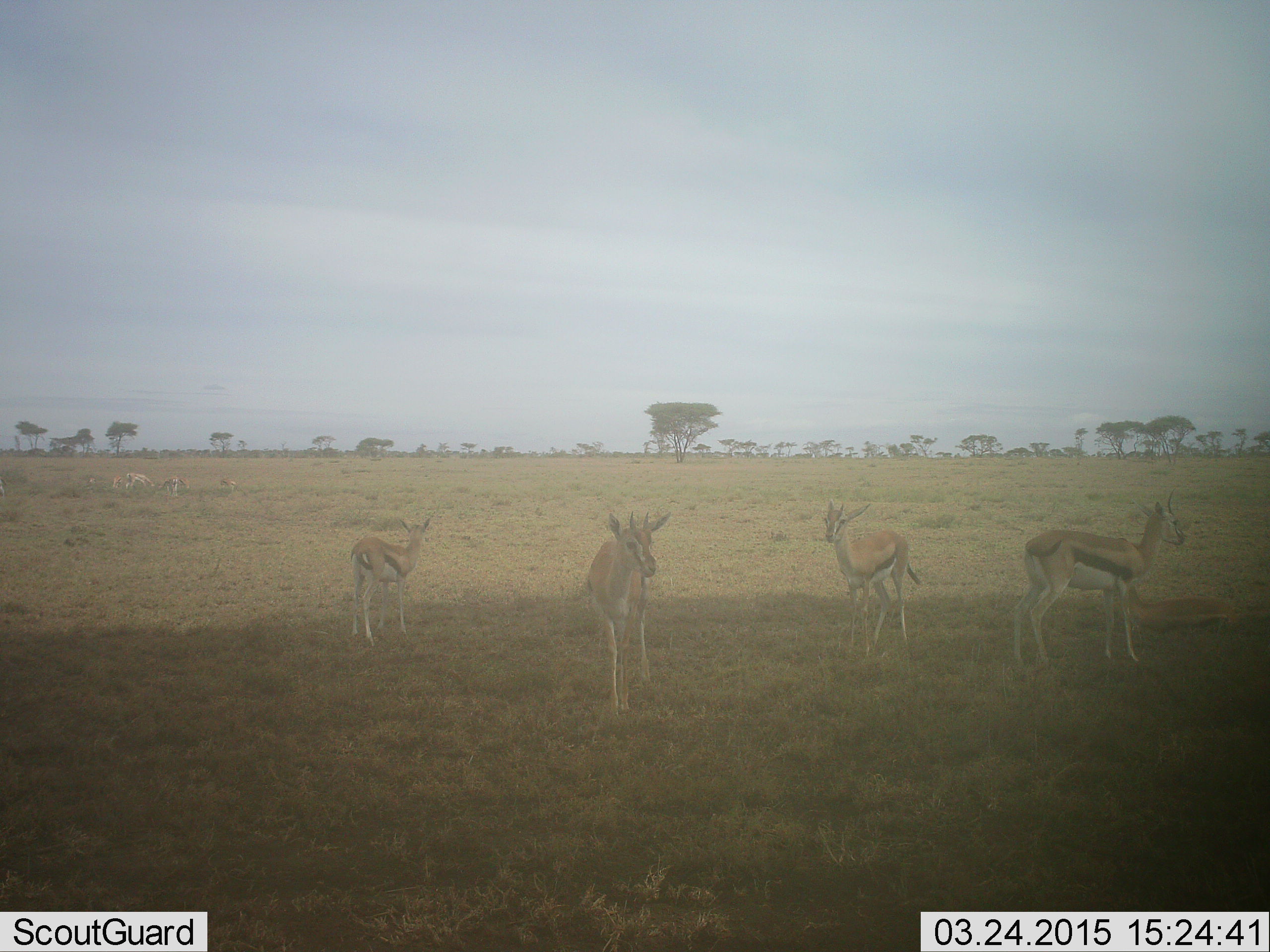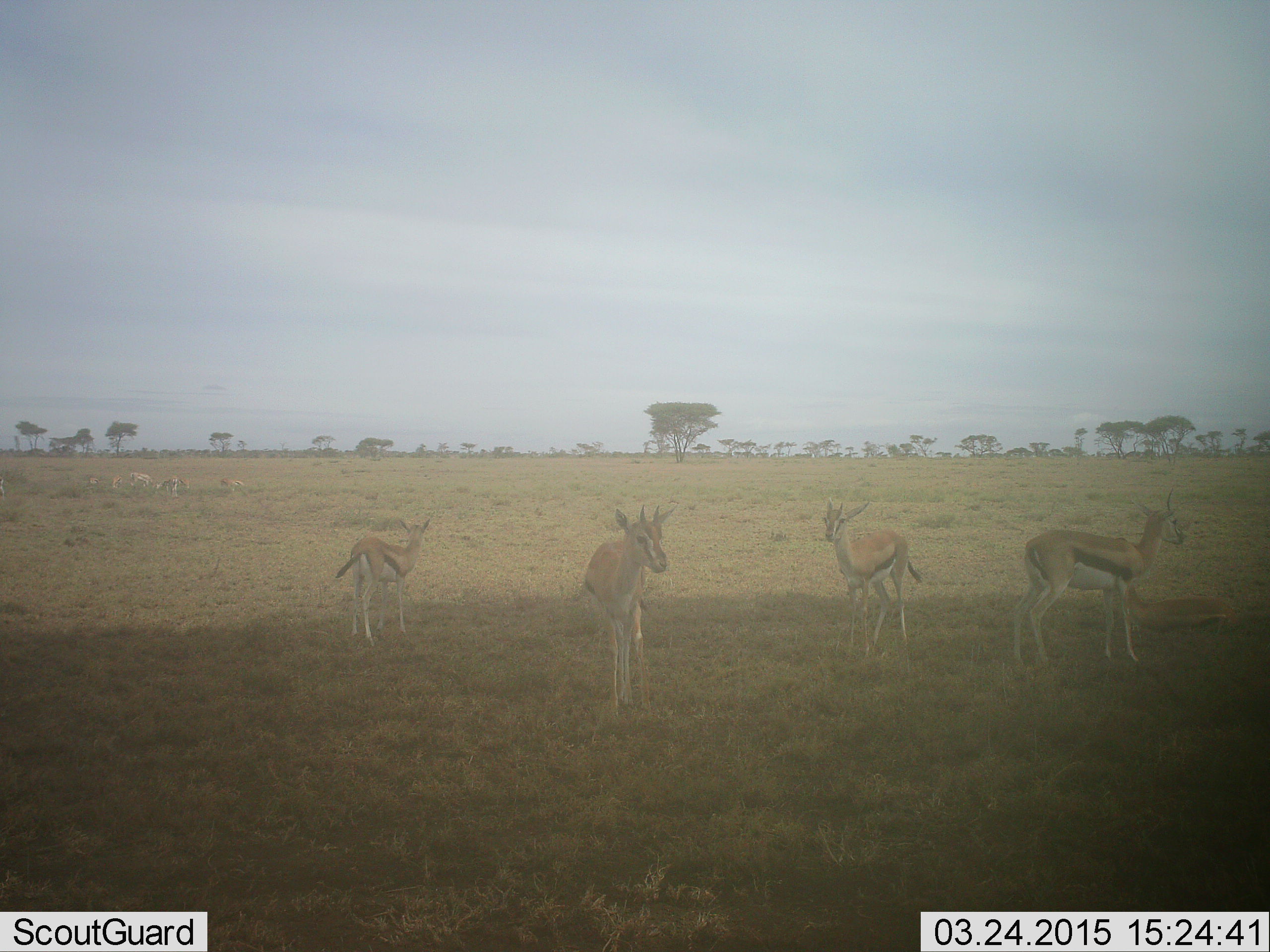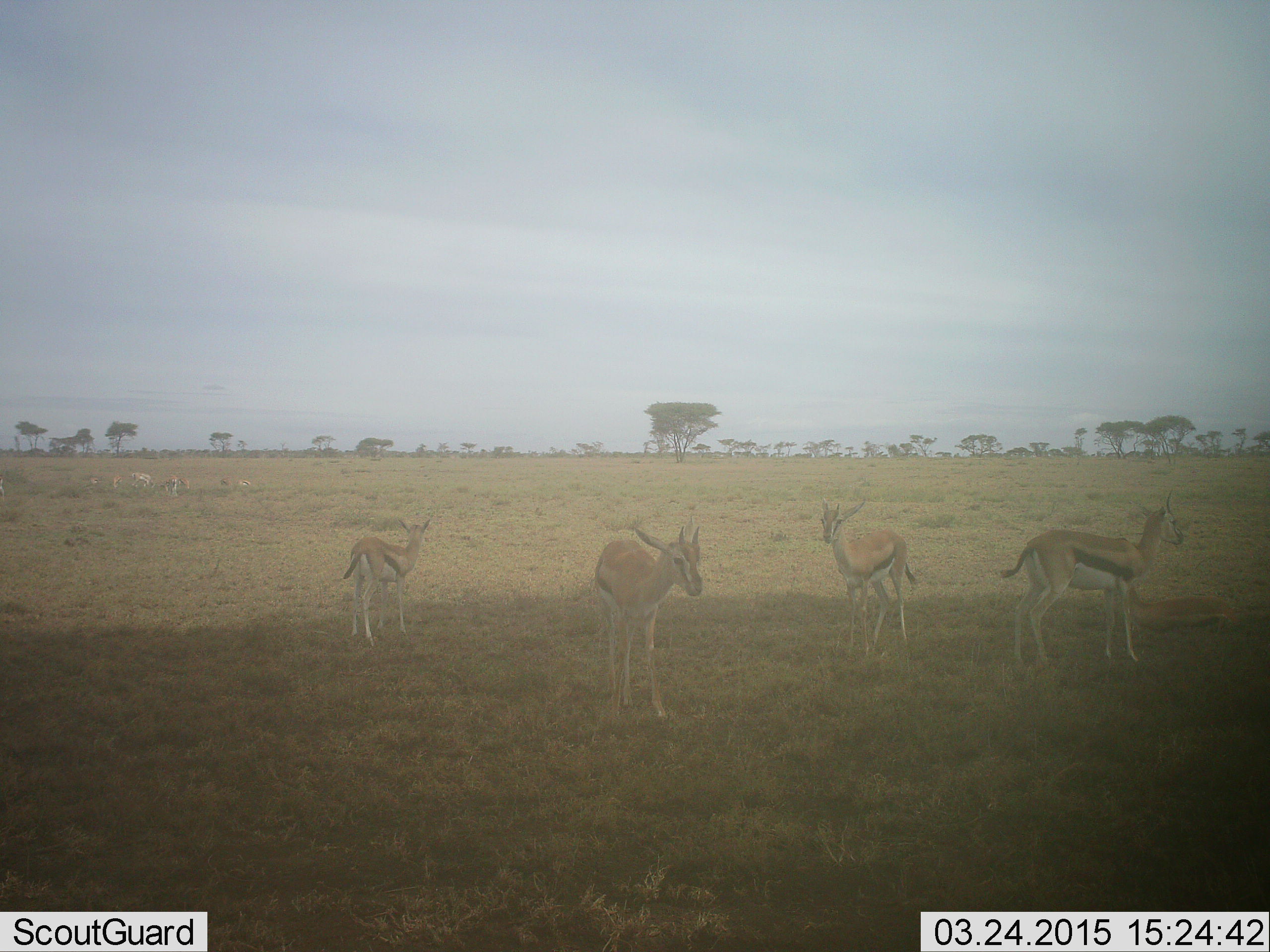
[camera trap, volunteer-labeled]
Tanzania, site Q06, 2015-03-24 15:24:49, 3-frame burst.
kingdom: Animalia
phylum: Chordata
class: Mammalia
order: Artiodactyla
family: Bovidae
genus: Eudorcas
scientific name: Eudorcas thomsonii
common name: thomson's gazelle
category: gazellethomsons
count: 5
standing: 100%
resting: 20%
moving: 30%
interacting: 0%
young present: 0%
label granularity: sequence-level